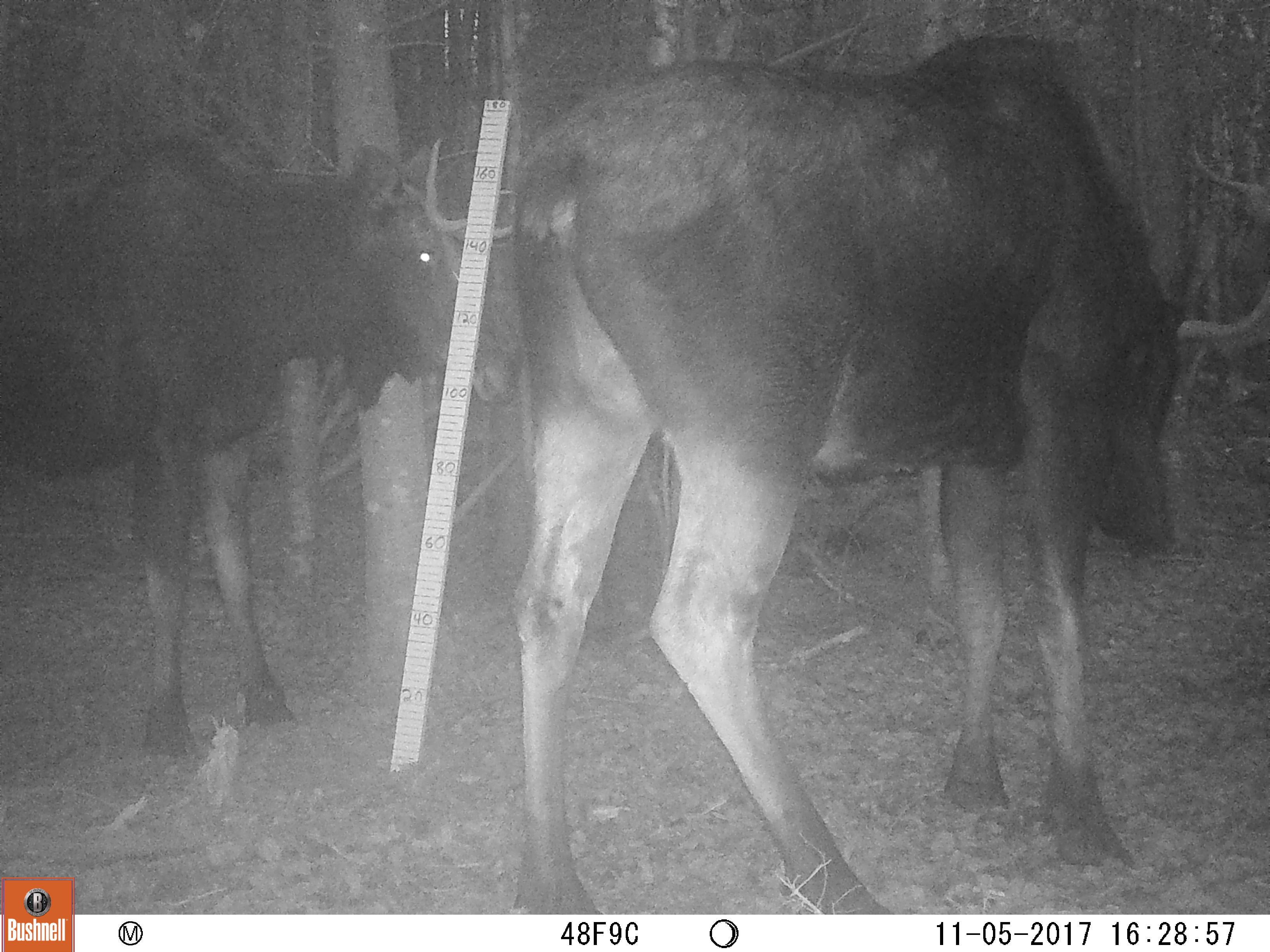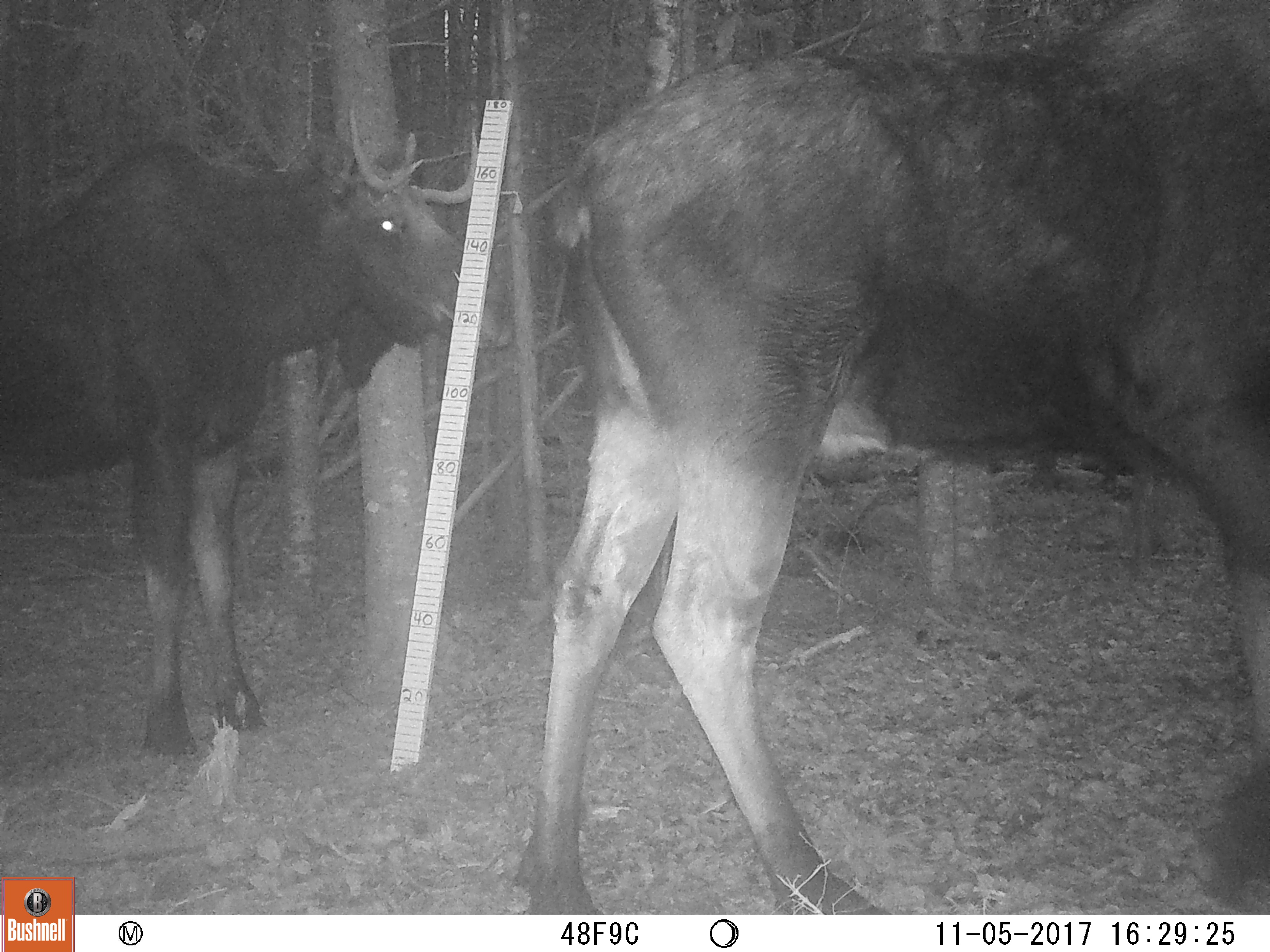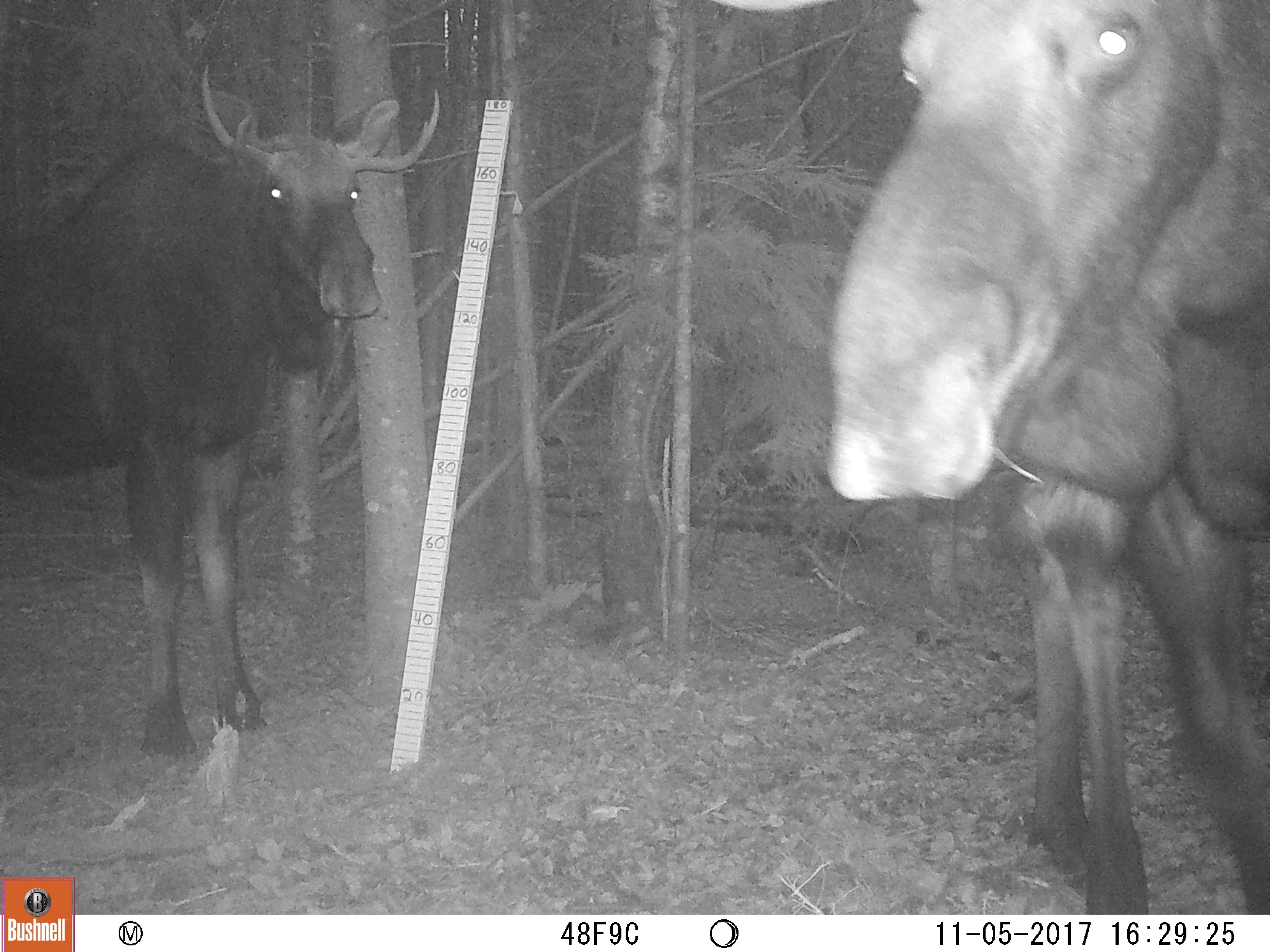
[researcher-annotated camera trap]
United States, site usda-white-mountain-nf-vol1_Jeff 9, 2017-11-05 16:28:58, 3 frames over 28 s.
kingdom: Animalia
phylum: Chordata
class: Mammalia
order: Artiodactyla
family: Cervidae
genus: Alces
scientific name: Alces alces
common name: moose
Moose (Alces alces).